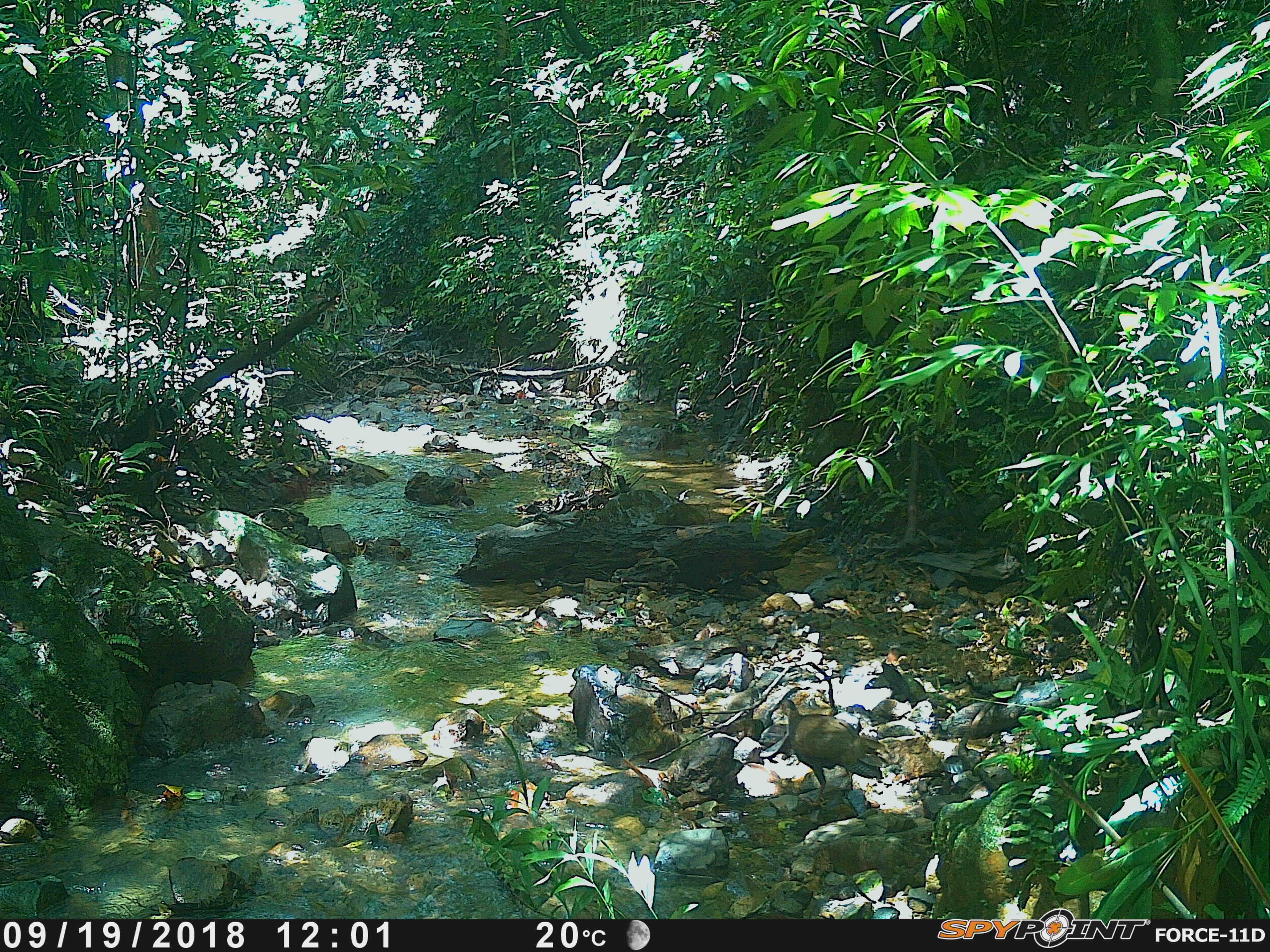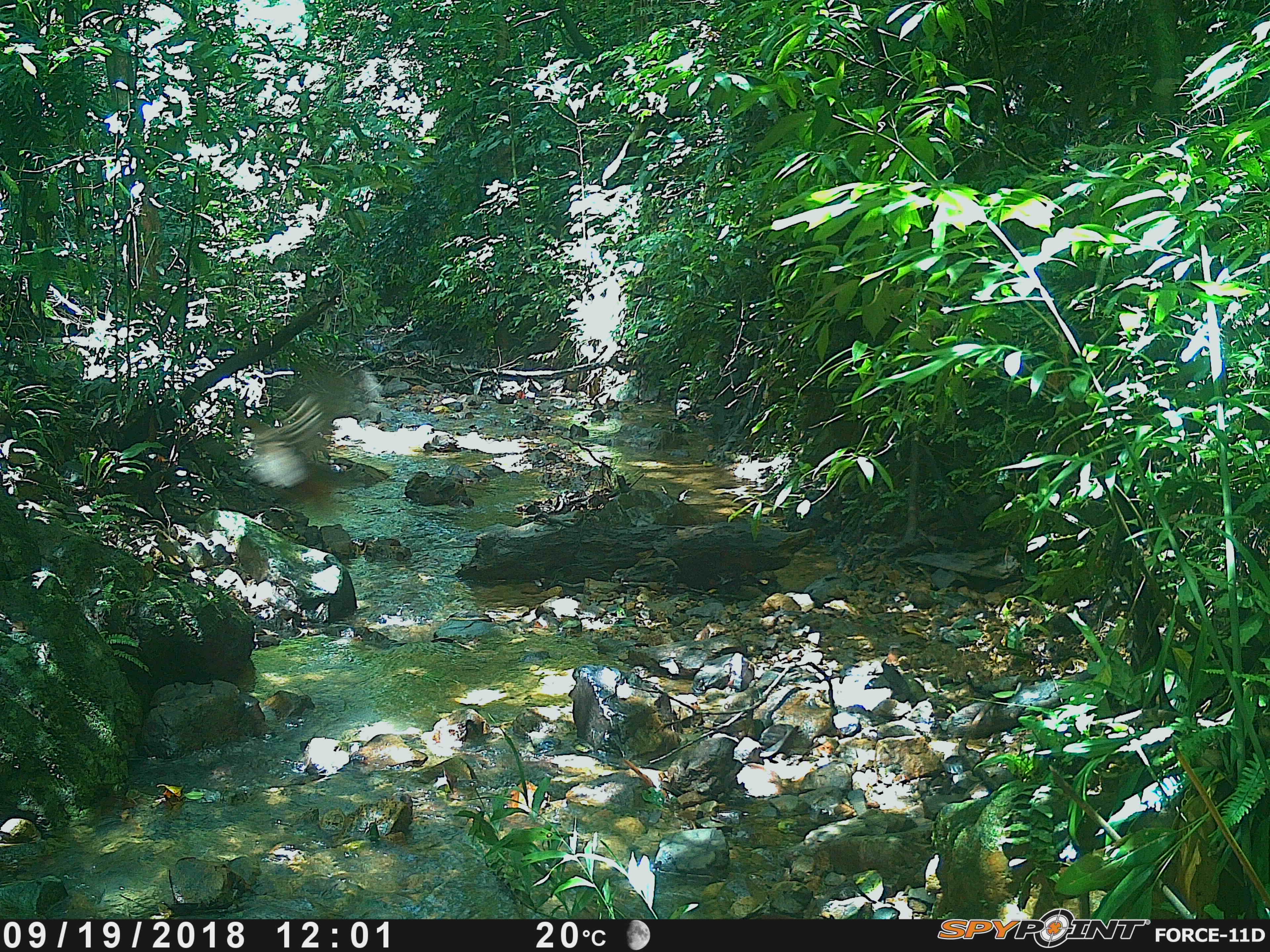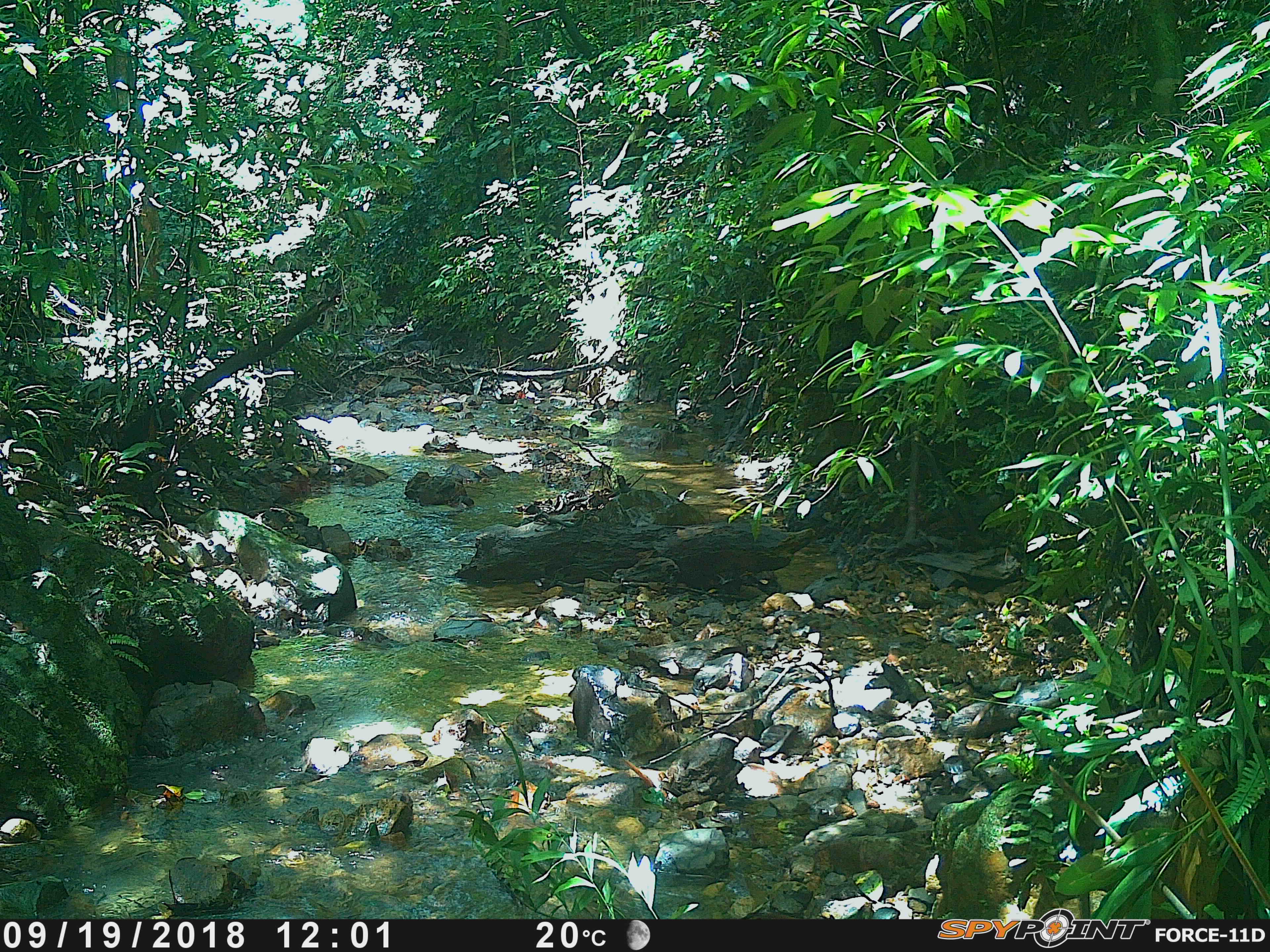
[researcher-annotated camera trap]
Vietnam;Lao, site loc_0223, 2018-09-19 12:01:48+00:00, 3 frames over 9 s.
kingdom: Animalia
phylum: Chordata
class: Aves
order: Galliformes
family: Phasianidae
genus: Lophura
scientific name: Lophura nycthemera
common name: silver pheasant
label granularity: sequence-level